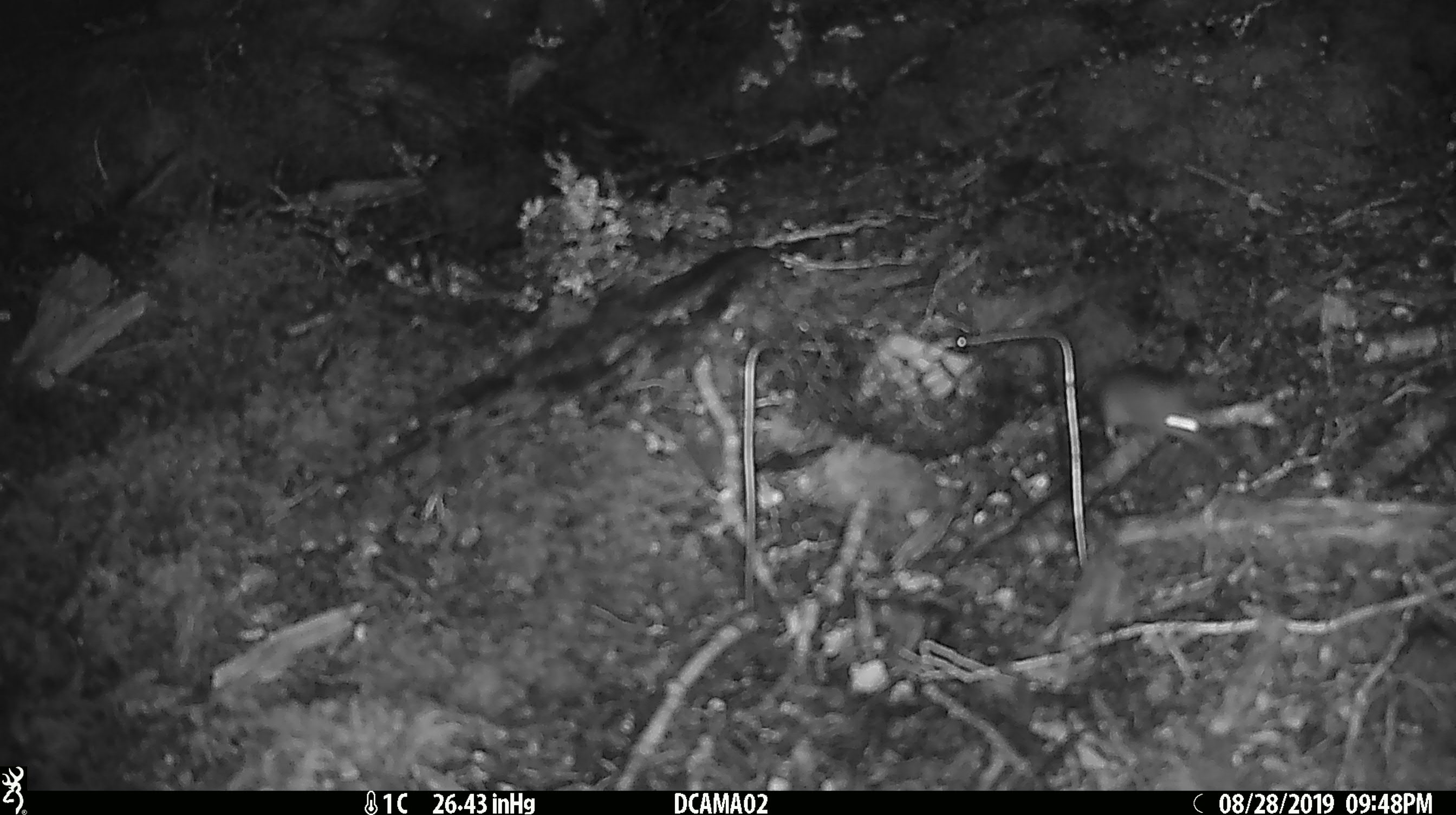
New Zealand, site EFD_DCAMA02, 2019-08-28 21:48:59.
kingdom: Animalia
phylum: Chordata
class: Mammalia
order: Rodentia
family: Muridae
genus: Mus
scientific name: Mus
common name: mouse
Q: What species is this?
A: Mouse (Mus).